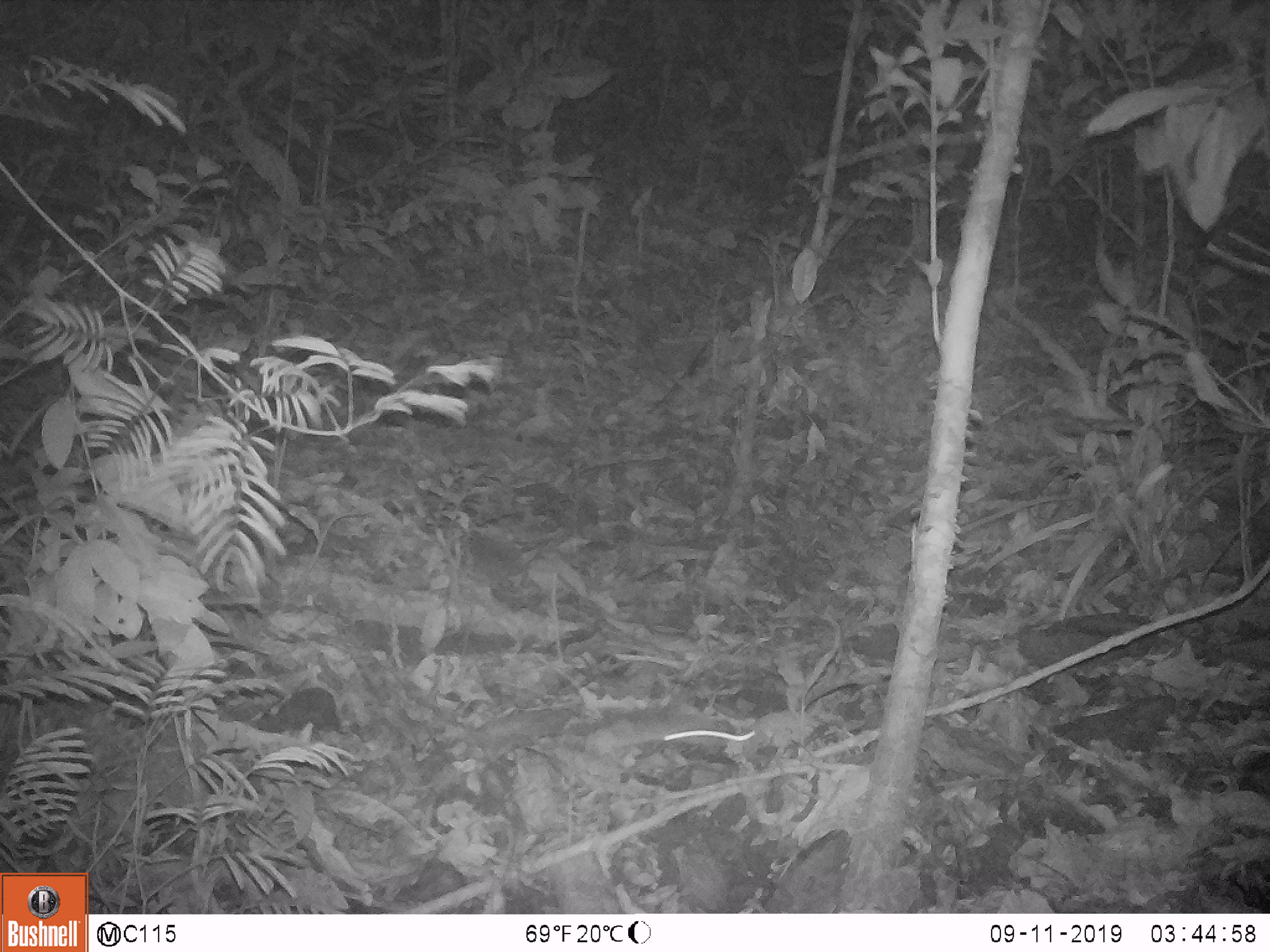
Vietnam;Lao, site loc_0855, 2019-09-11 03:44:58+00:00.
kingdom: Animalia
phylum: Chordata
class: Mammalia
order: Rodentia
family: Muridae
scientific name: Muridae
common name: old-world mice and rats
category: unidentified murid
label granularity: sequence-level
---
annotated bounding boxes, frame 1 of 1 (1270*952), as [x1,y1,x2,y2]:
unidentified murid: [659,707,819,750]